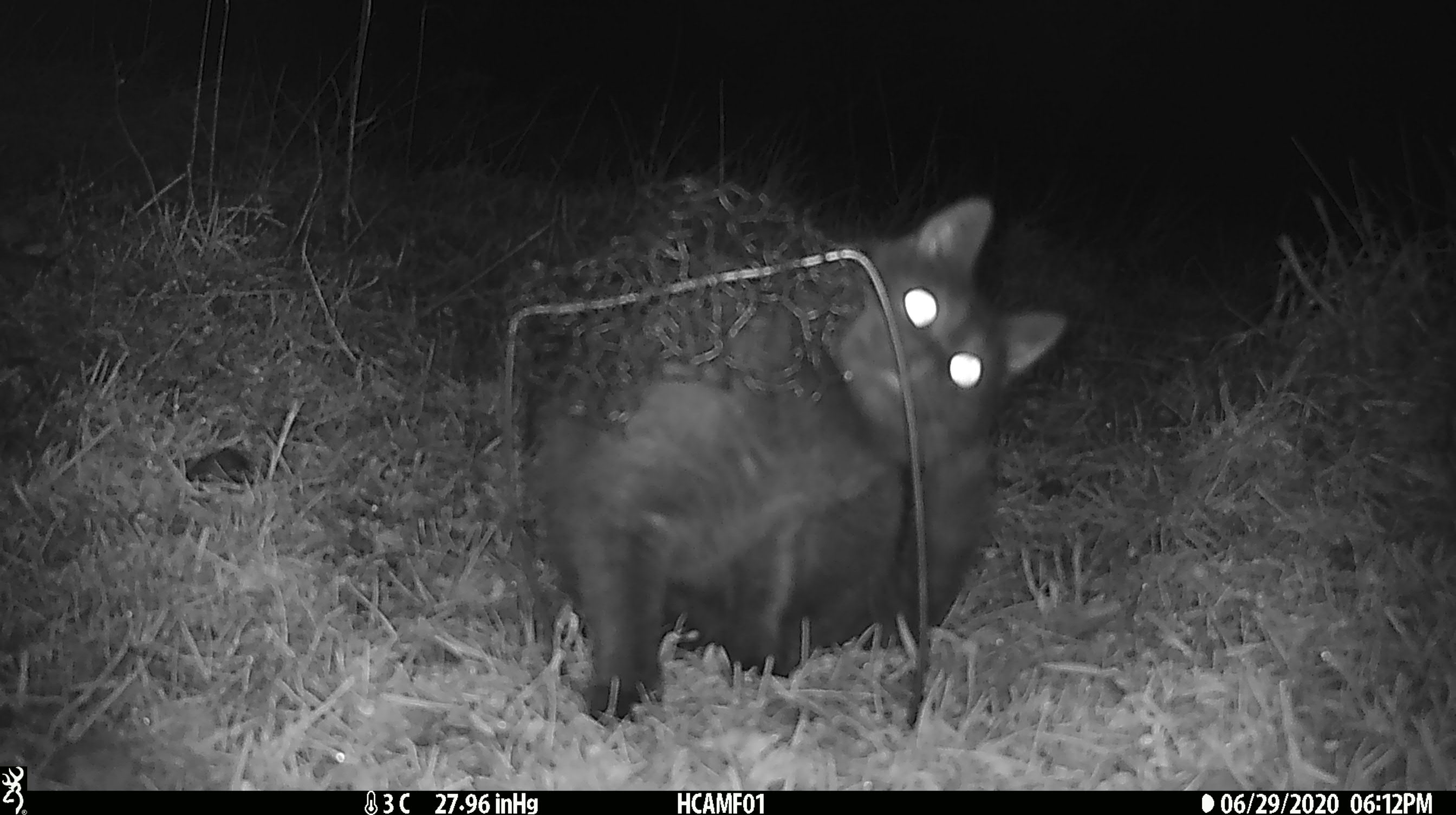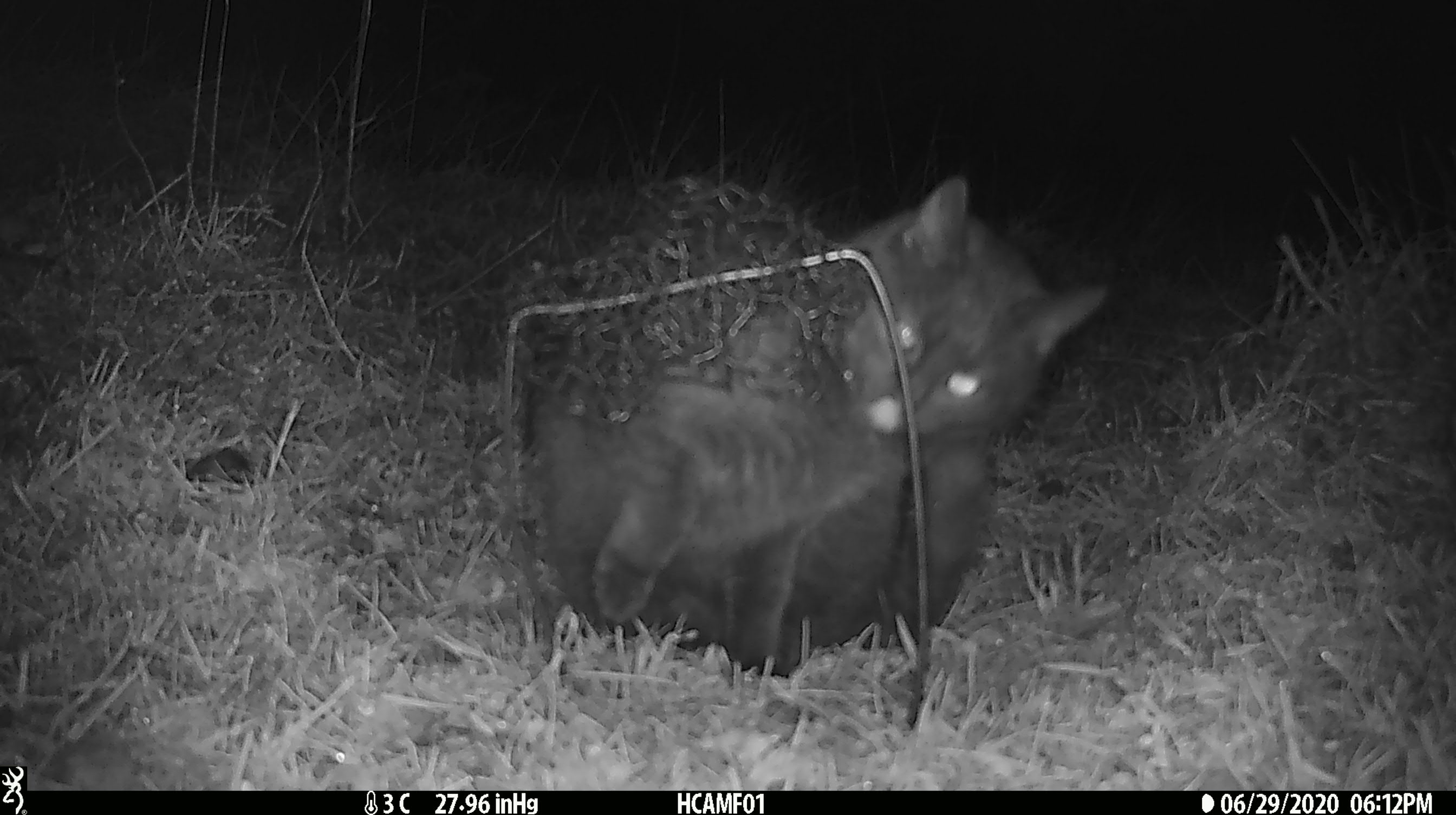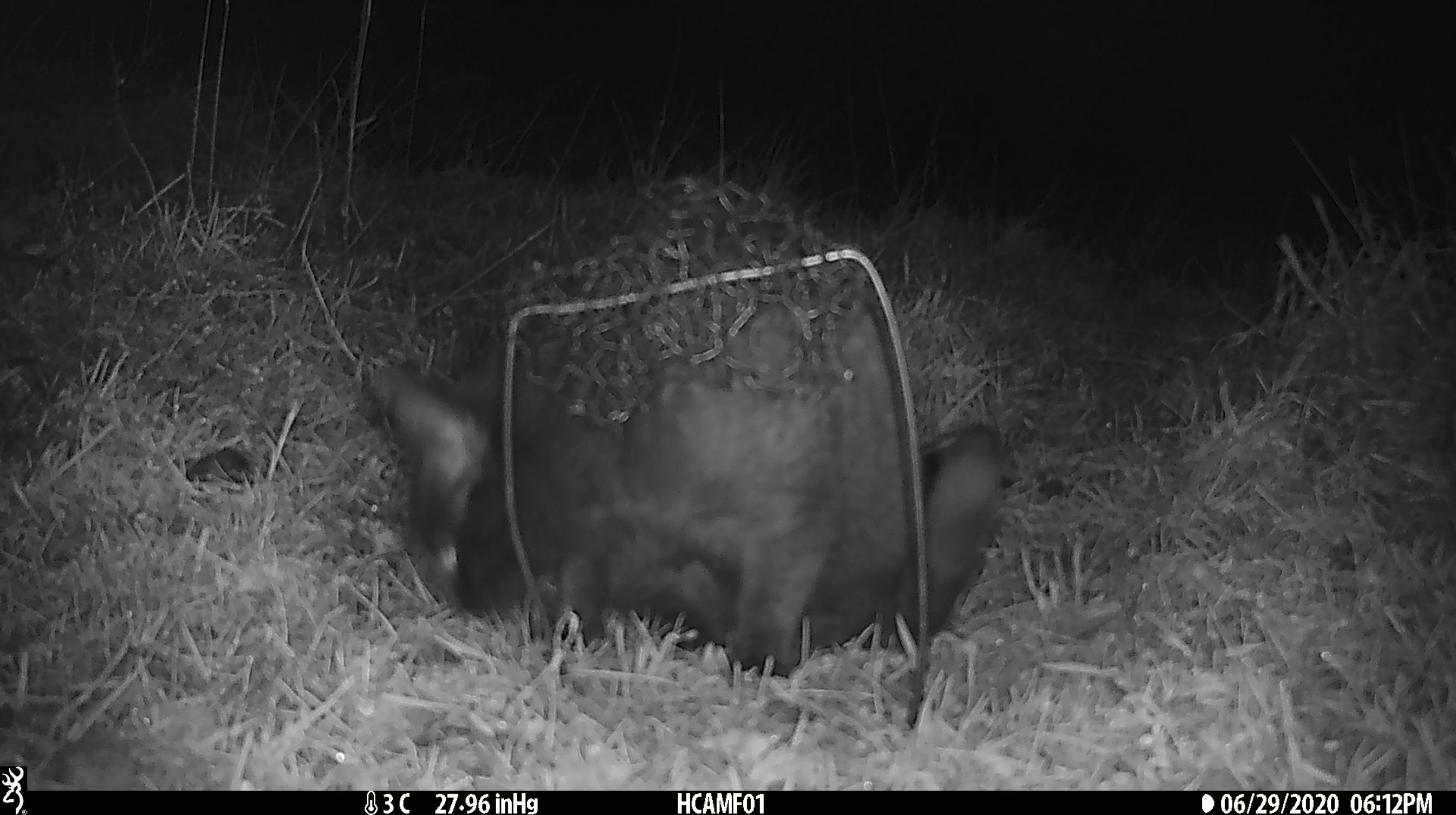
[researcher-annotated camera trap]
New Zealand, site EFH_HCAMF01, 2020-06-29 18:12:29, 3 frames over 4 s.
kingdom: Animalia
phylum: Chordata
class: Mammalia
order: Carnivora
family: Felidae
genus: Felis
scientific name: Felis catus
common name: domestic cat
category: cat